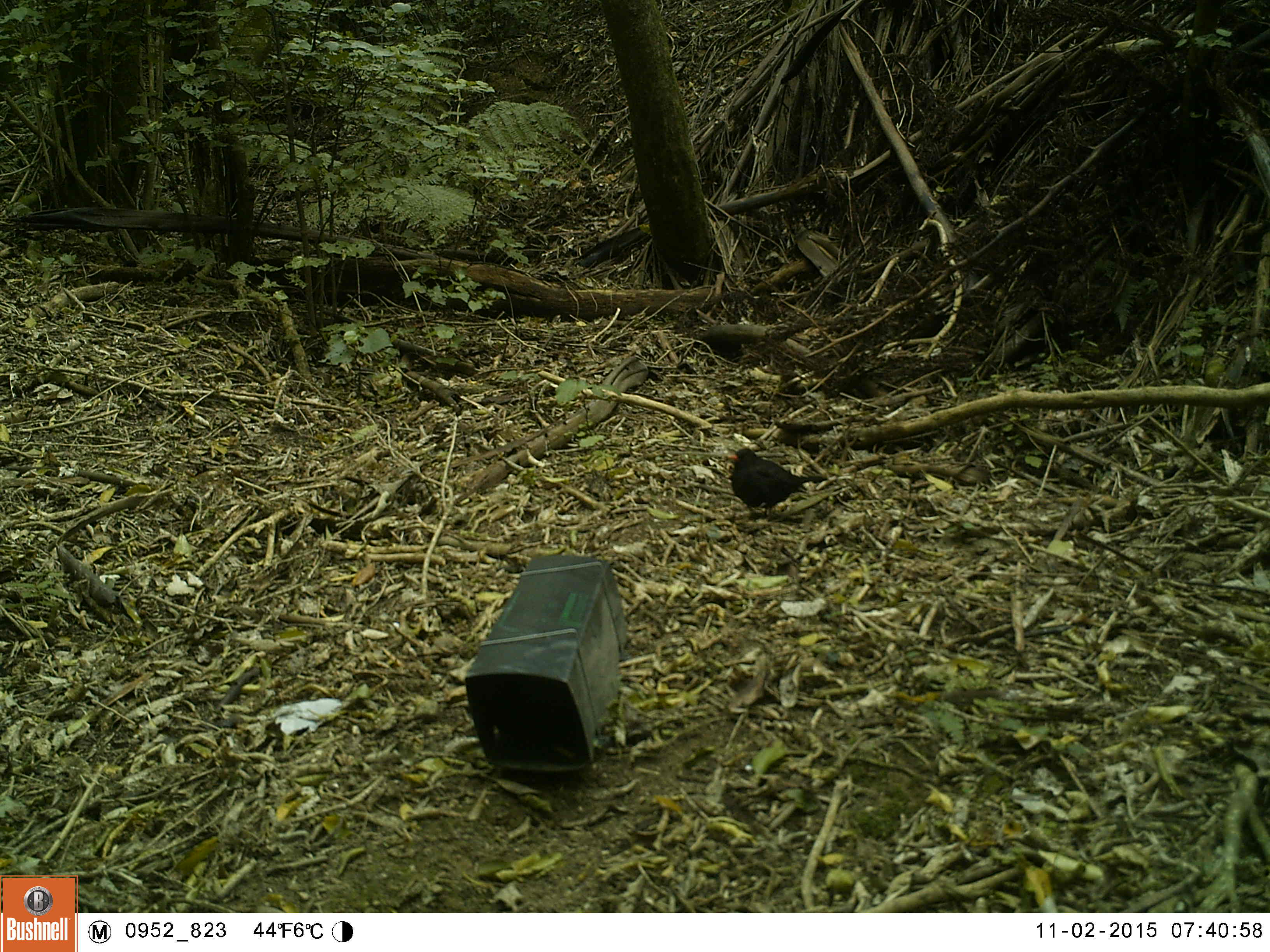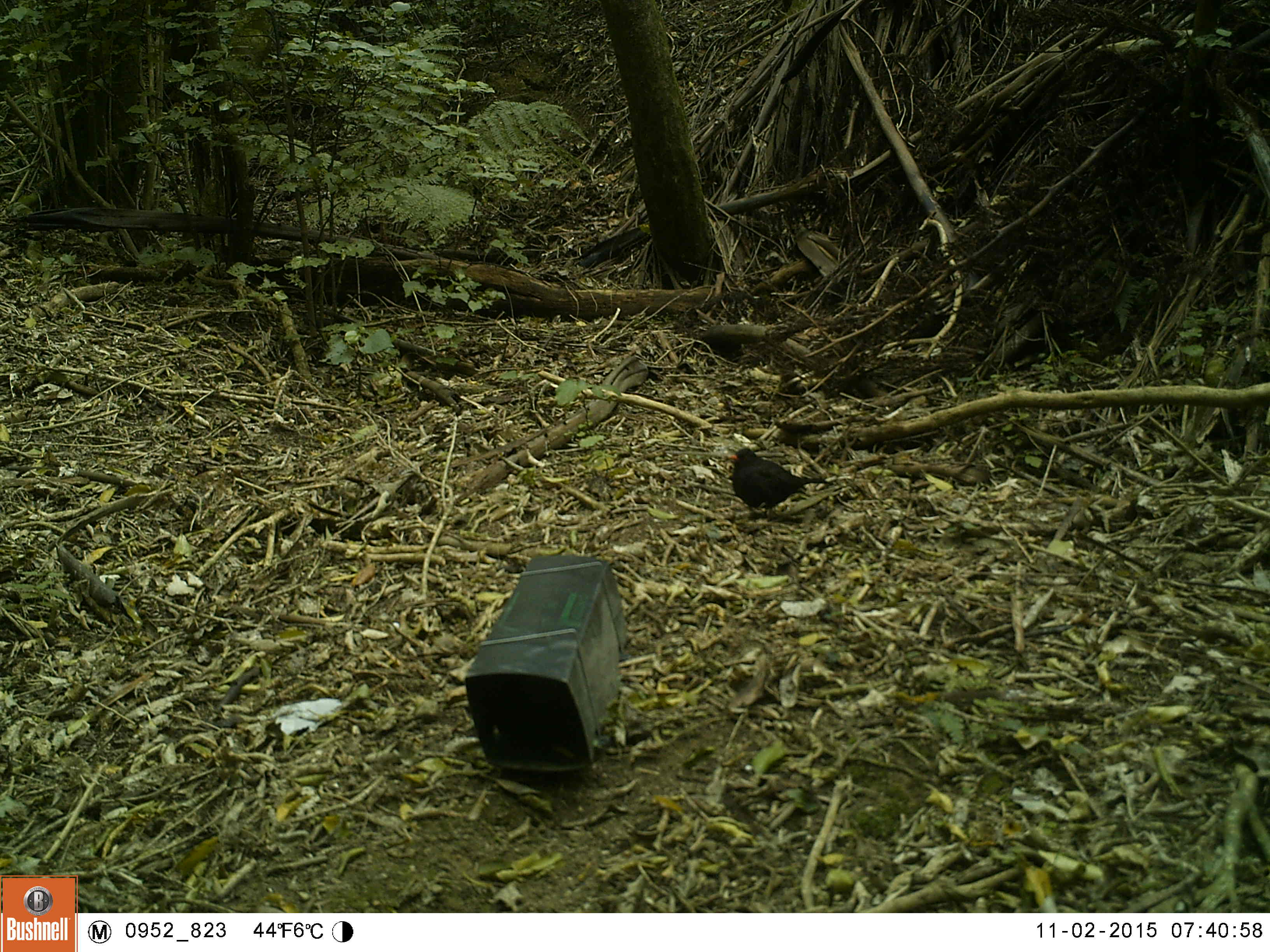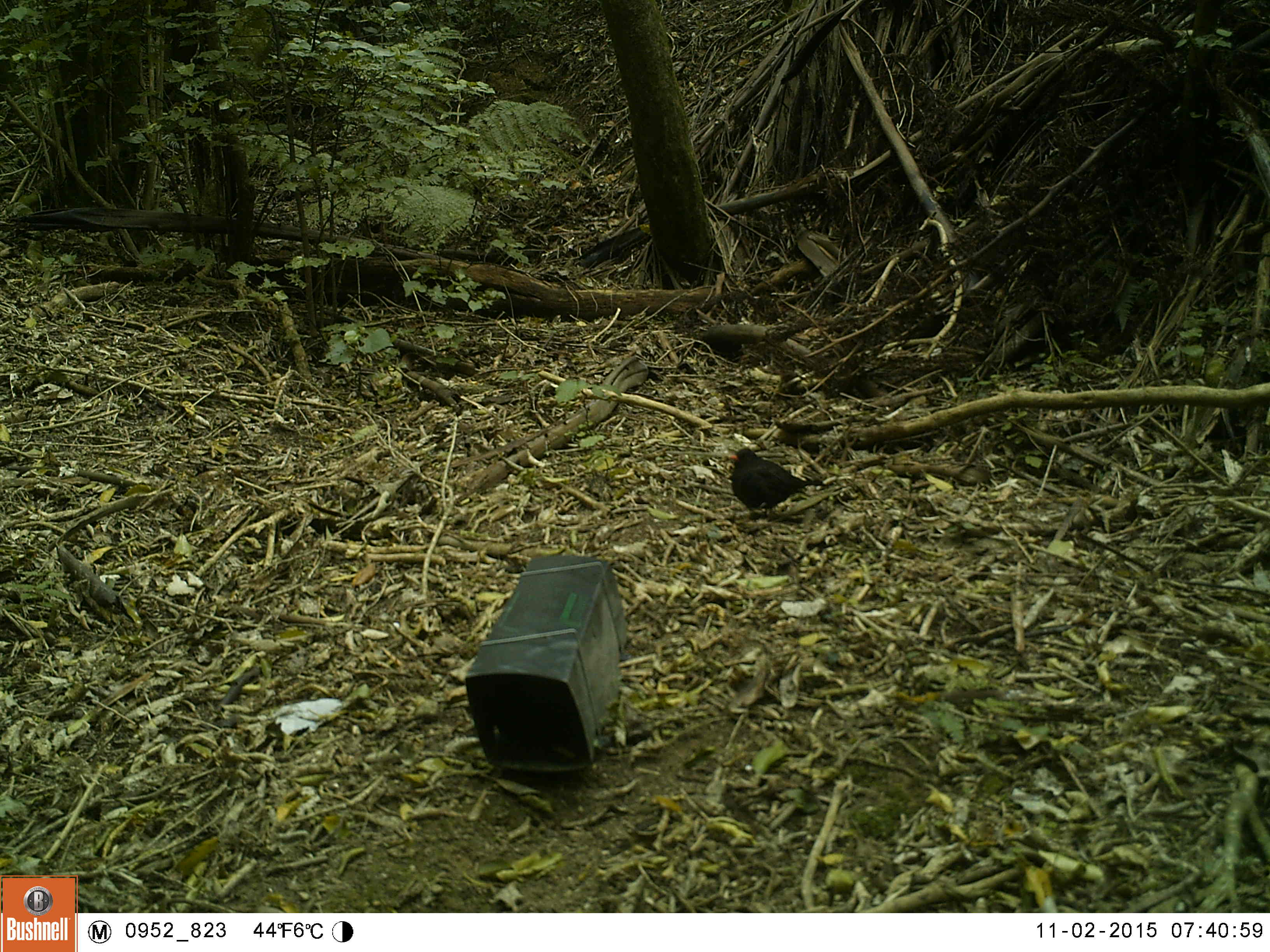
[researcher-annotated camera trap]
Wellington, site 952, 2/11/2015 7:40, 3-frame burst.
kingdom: Animalia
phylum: Chordata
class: Aves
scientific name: Aves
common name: bird